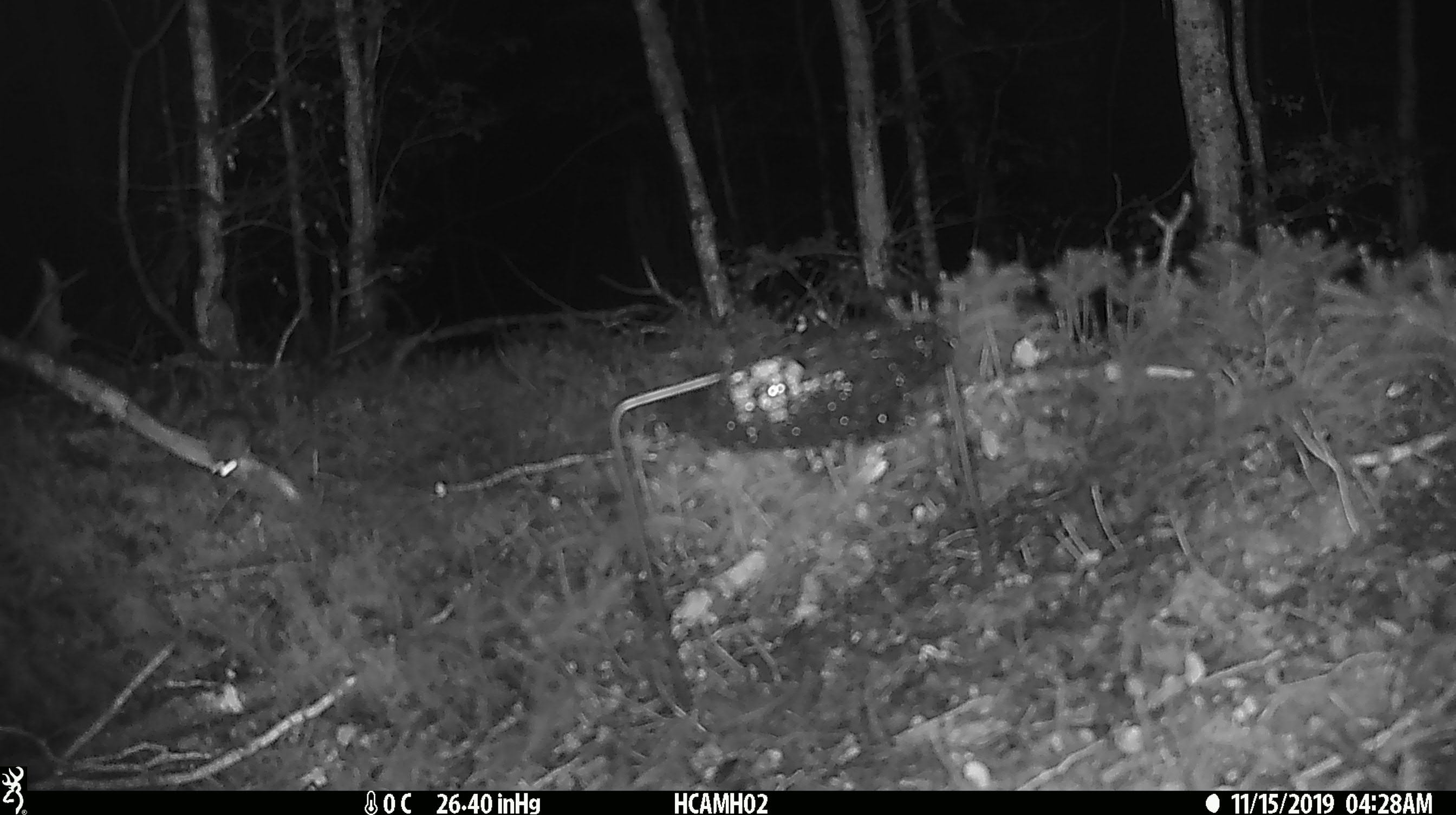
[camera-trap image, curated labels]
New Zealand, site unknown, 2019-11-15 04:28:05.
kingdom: Animalia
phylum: Chordata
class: Mammalia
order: Rodentia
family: Muridae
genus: Mus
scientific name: Mus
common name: mouse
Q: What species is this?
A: Mouse (Mus).